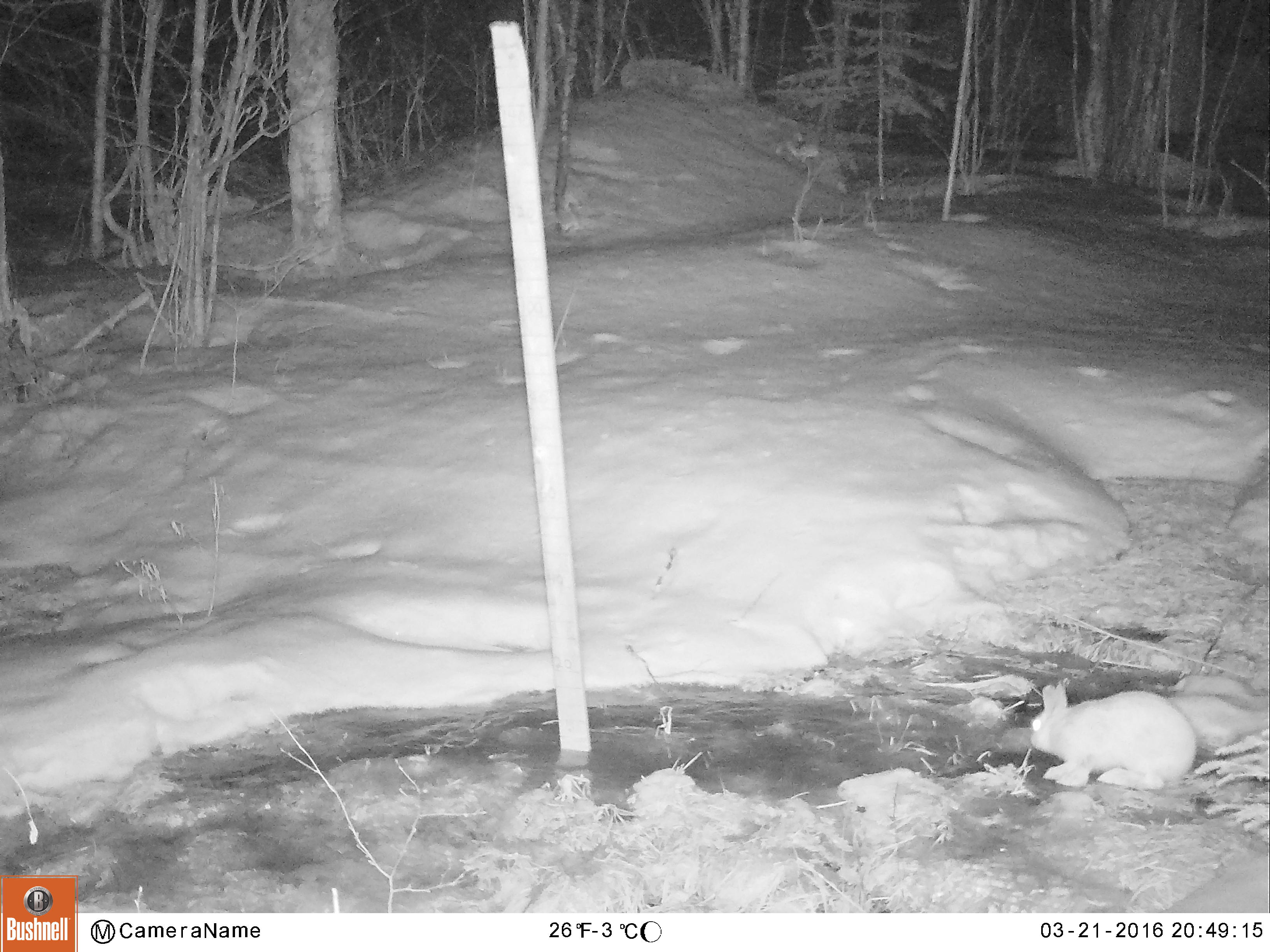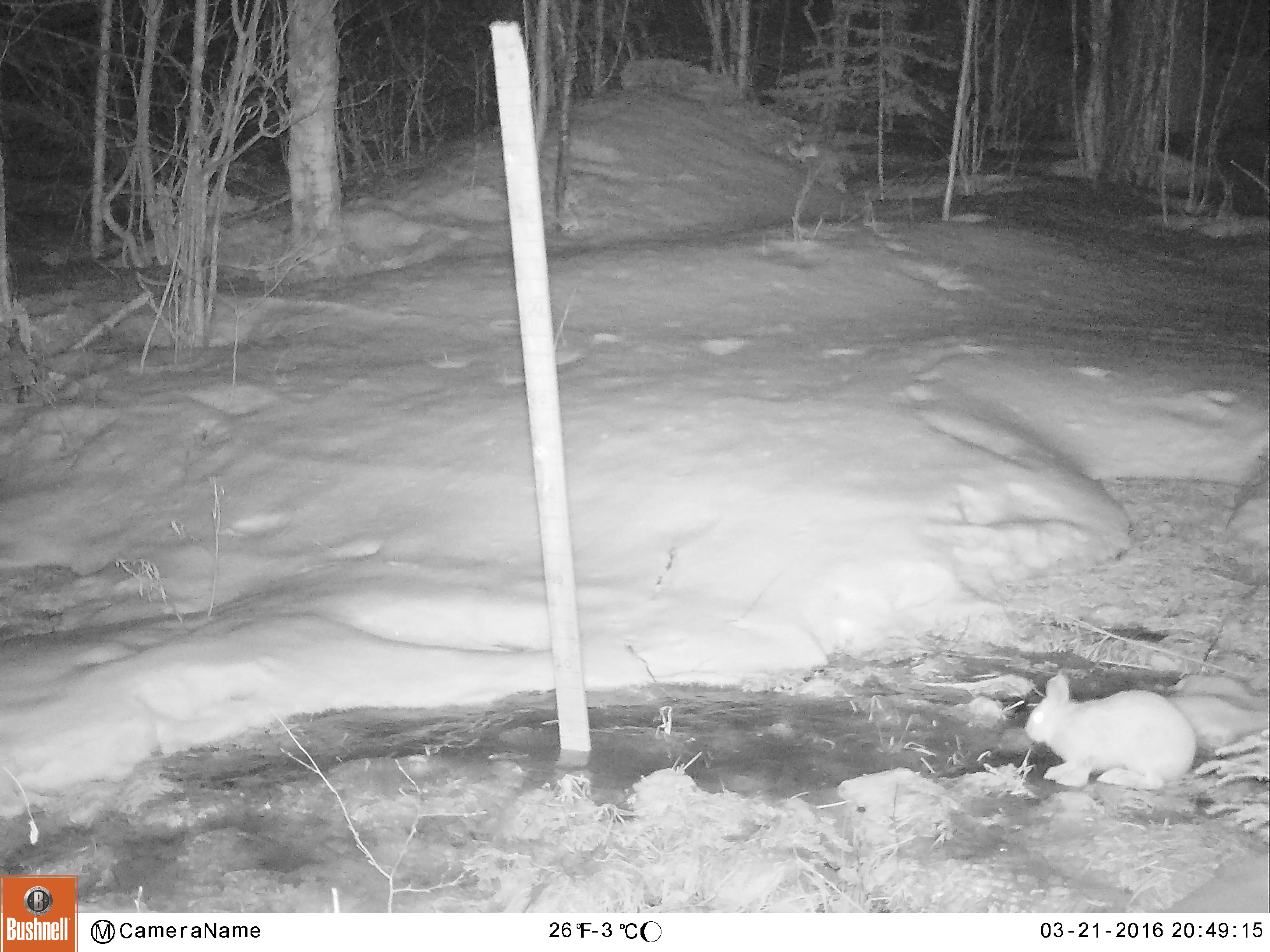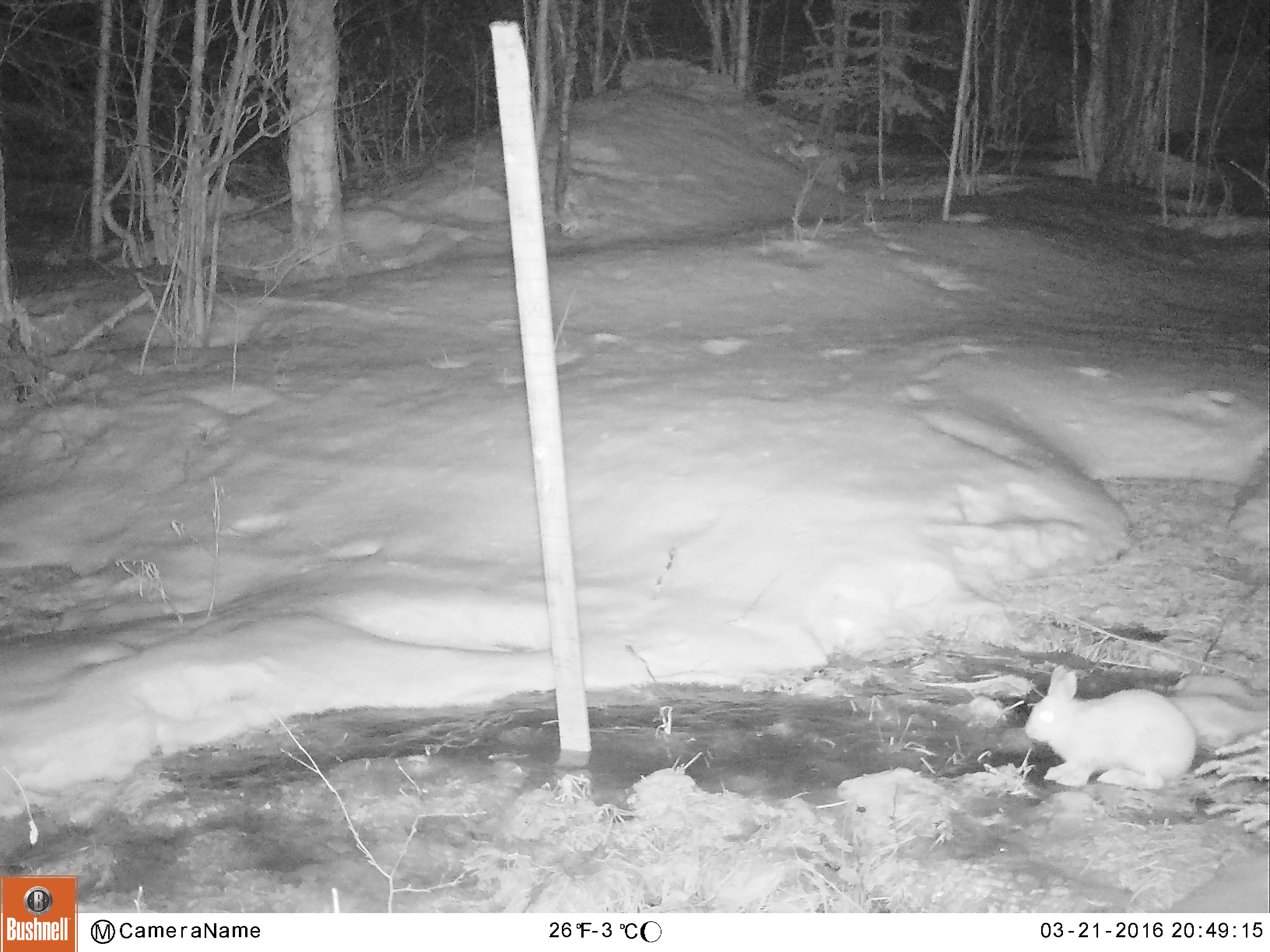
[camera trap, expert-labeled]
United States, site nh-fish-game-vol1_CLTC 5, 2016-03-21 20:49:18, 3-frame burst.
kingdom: Animalia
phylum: Chordata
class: Mammalia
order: Lagomorpha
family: Leporidae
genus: Lepus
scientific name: Lepus americanus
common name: snowshoe hare